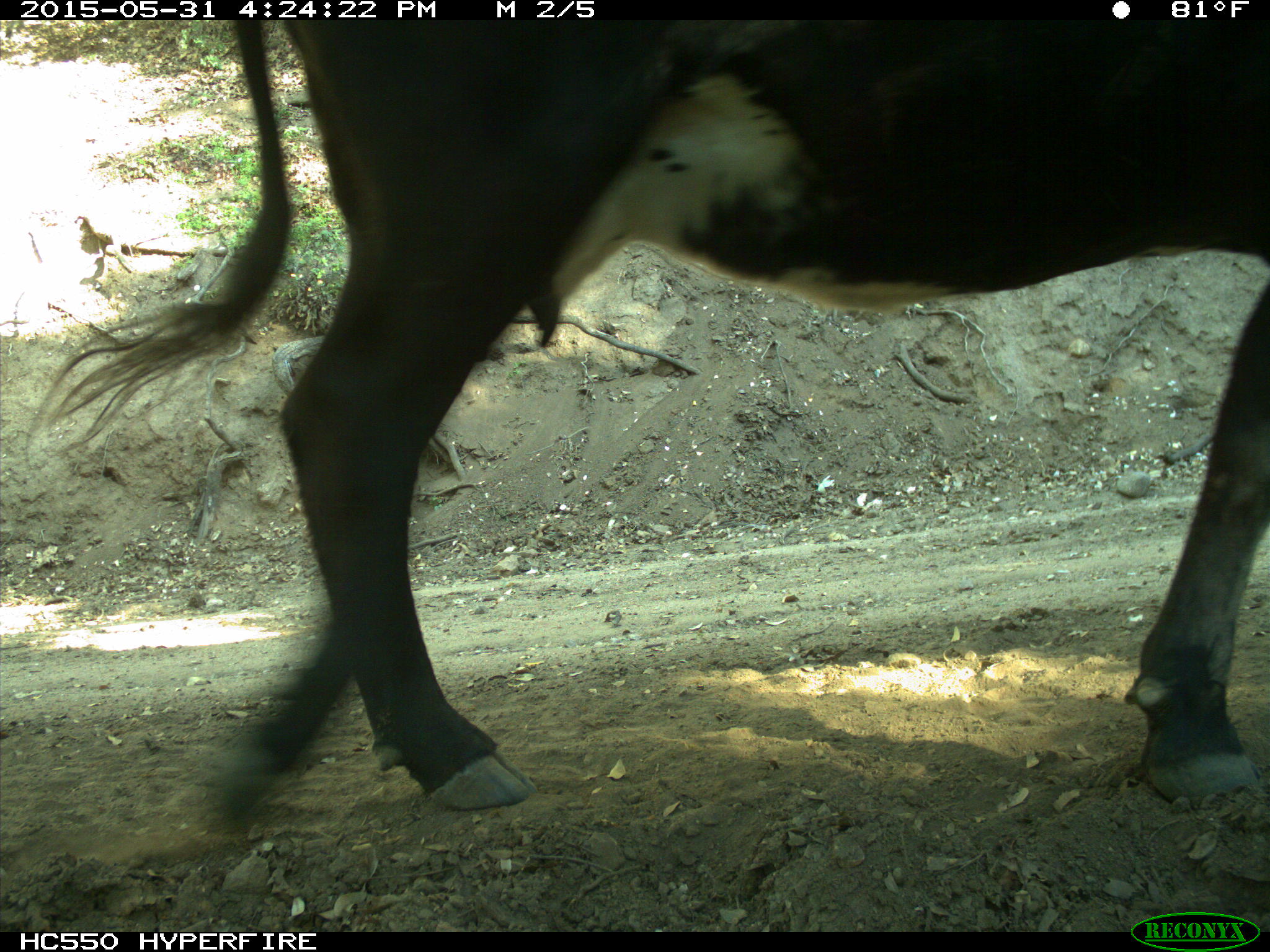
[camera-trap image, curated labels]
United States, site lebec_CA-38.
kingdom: Animalia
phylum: Chordata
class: Mammalia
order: Artiodactyla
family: Bovidae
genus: Bos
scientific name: Bos taurus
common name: domestic cow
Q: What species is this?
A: Bos taurus (domestic cow).